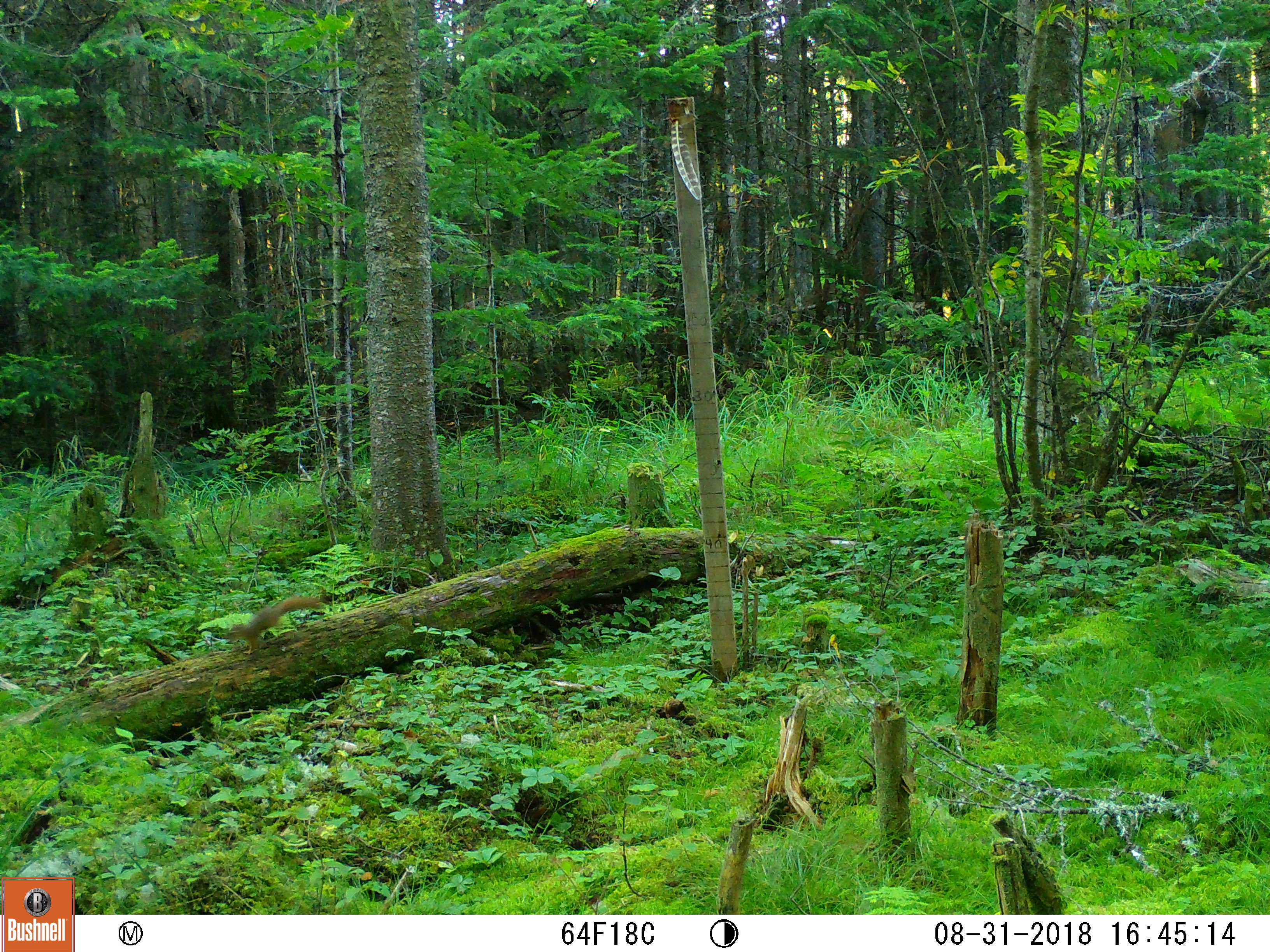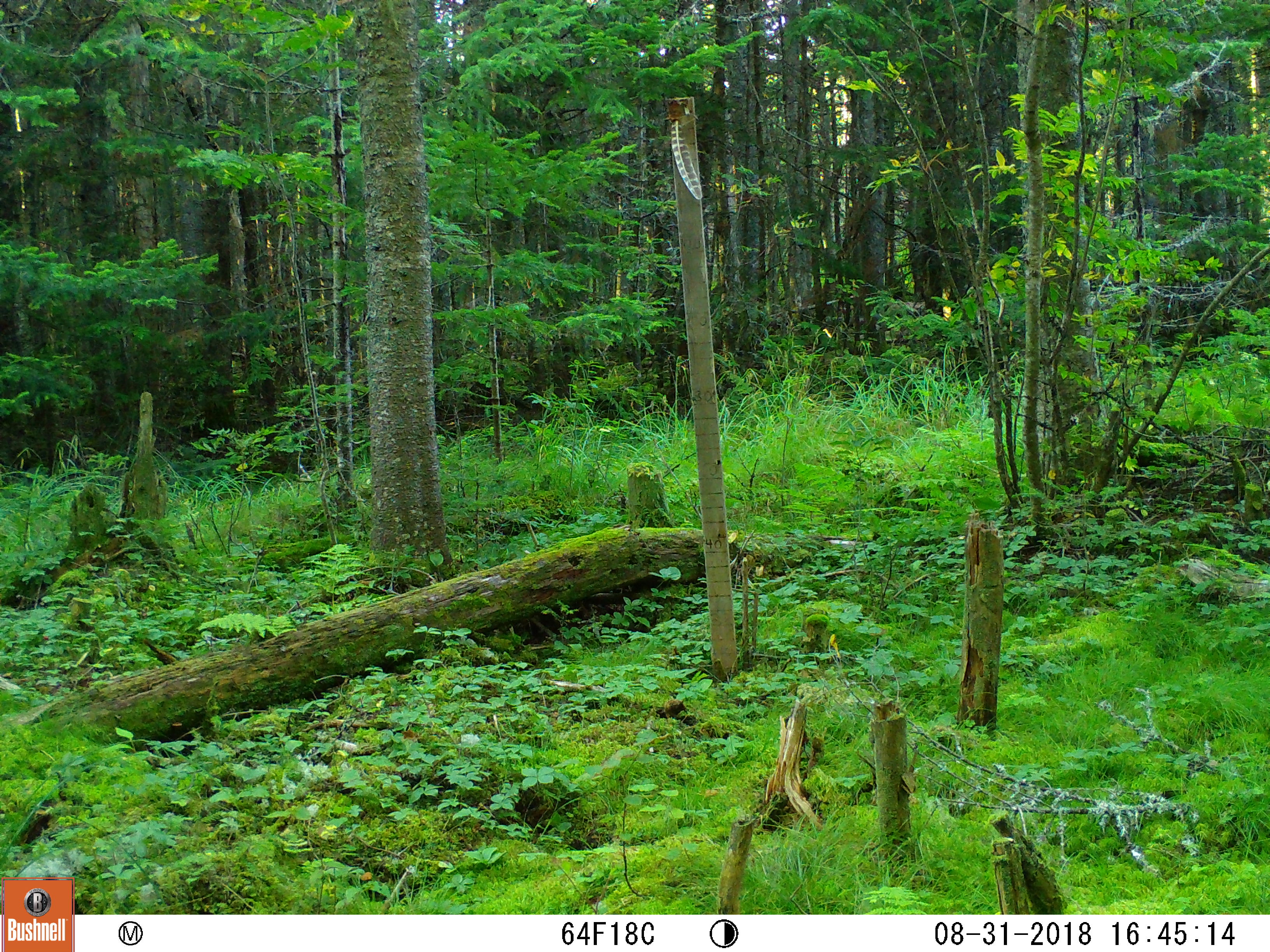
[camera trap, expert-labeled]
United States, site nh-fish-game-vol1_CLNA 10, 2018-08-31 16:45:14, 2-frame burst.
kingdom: Animalia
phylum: Chordata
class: Mammalia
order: Rodentia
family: Sciuridae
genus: Tamiasciurus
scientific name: Tamiasciurus hudsonicus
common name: red squirrel